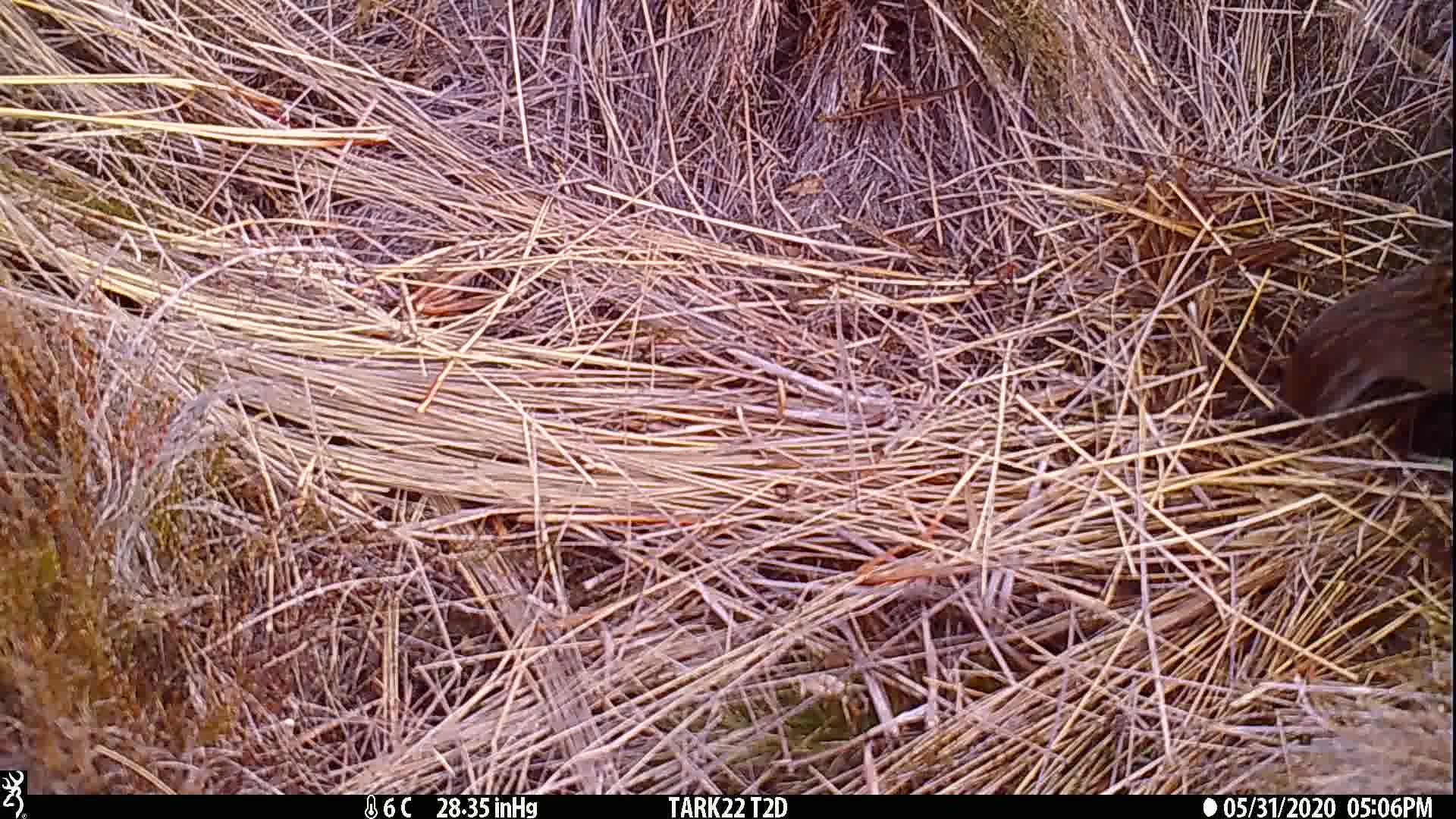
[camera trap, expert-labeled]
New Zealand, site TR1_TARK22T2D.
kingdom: Animalia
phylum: Chordata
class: Aves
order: Gruiformes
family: Rallidae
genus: Gallirallus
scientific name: Gallirallus australis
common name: weka